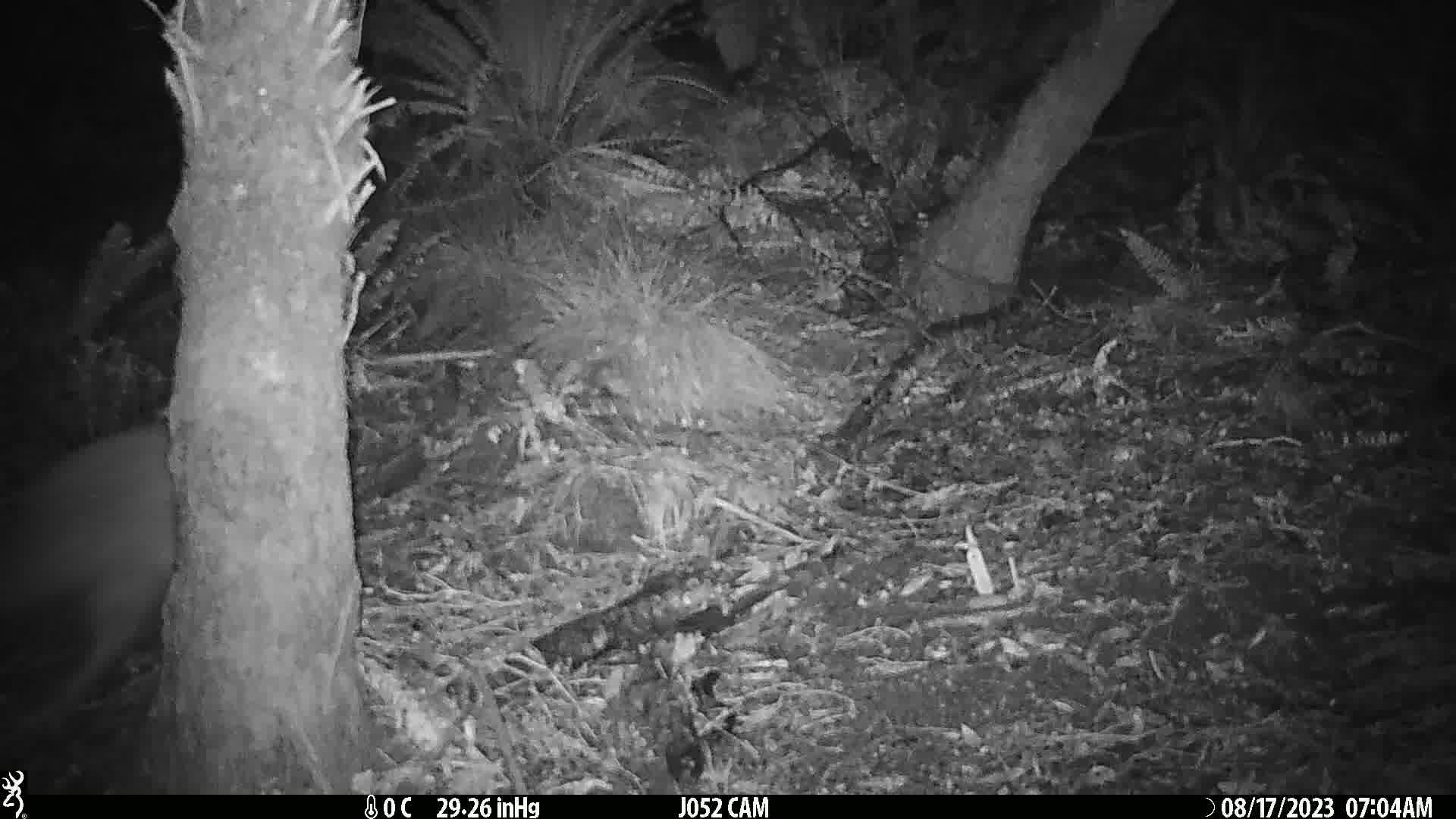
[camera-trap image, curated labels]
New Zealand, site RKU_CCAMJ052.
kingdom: Animalia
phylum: Chordata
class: Aves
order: Apterygiformes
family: Apterygidae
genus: Apteryx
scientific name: Apteryx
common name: kiwi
Kiwi (Apteryx).